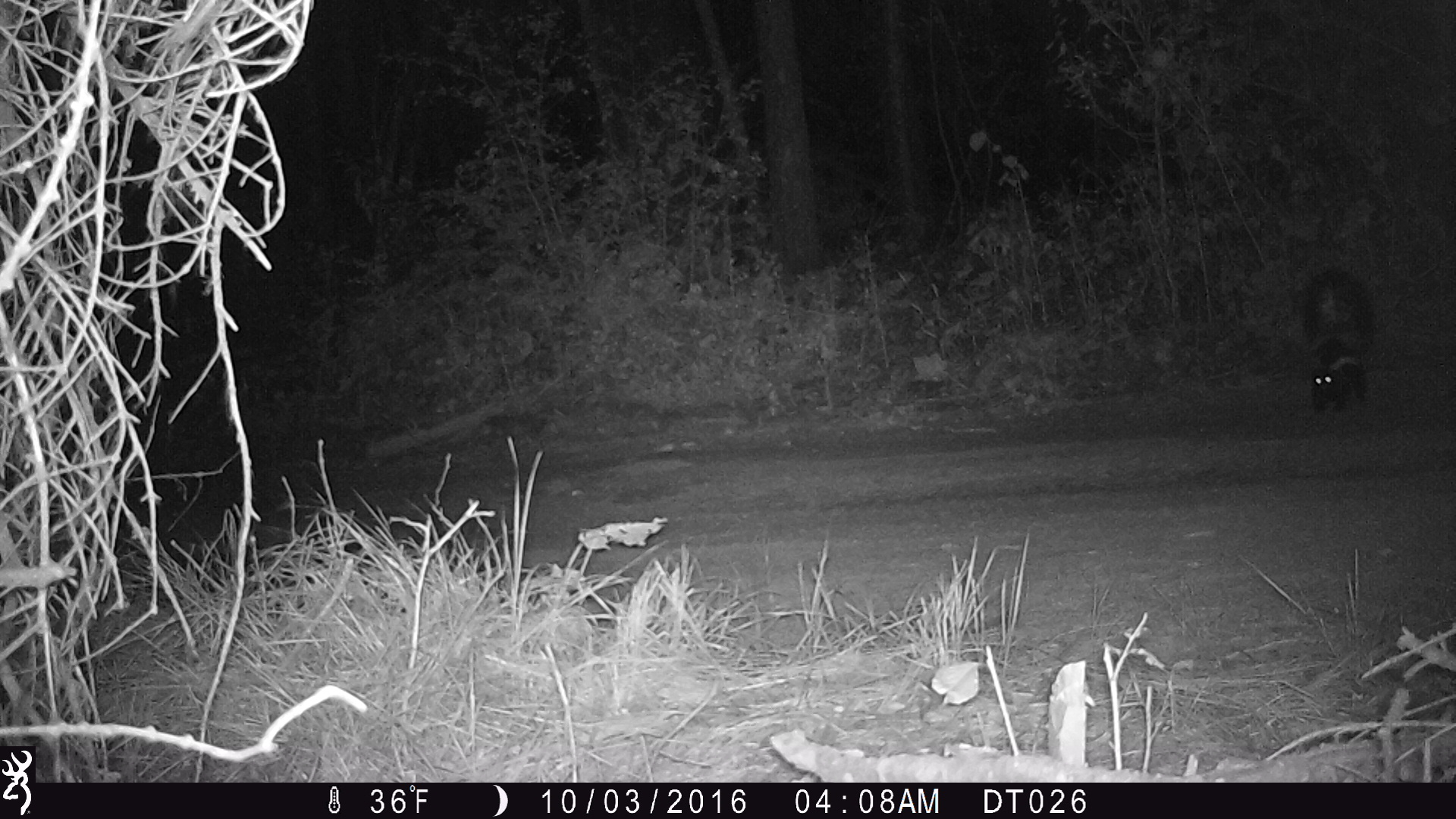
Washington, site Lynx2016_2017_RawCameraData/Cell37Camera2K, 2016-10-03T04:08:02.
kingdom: Animalia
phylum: Chordata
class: Mammalia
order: Carnivora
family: Mephitidae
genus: Mephitis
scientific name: Mephitis mephitis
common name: striped skunk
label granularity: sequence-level